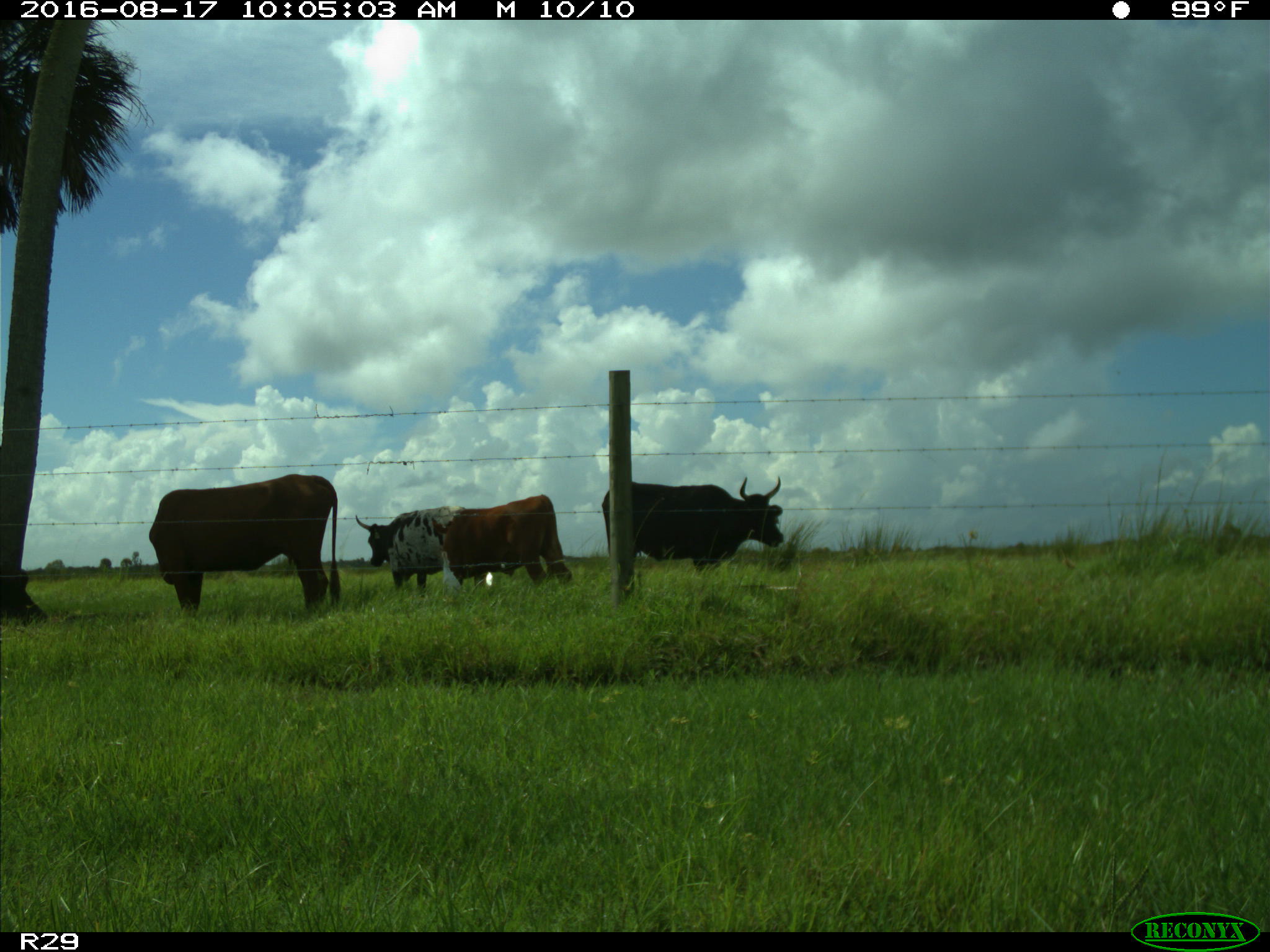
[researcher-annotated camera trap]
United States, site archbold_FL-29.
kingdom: Animalia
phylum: Chordata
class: Mammalia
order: Artiodactyla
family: Bovidae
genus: Bos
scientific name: Bos taurus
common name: domestic cow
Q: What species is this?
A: Bos taurus (domestic cow).